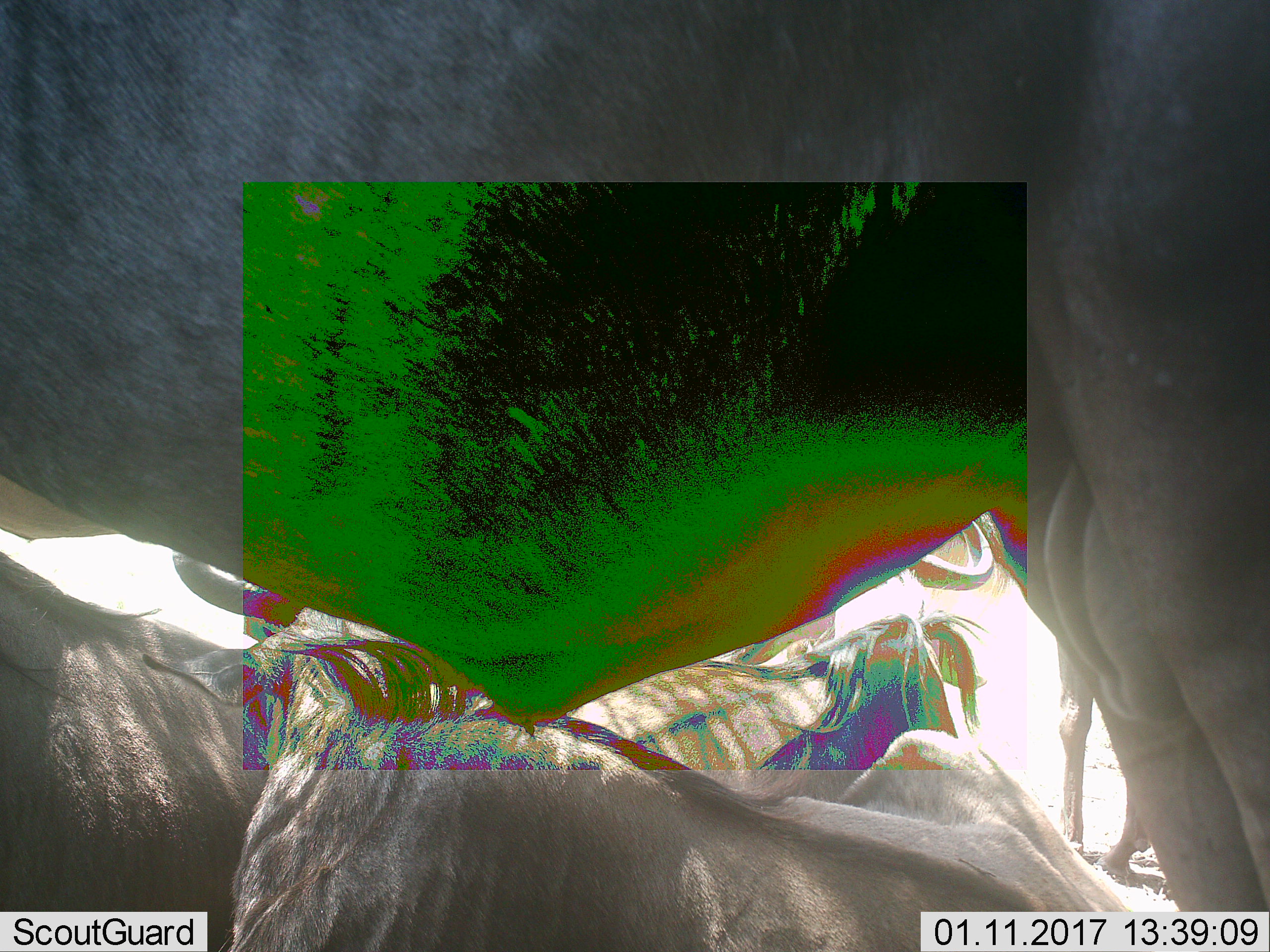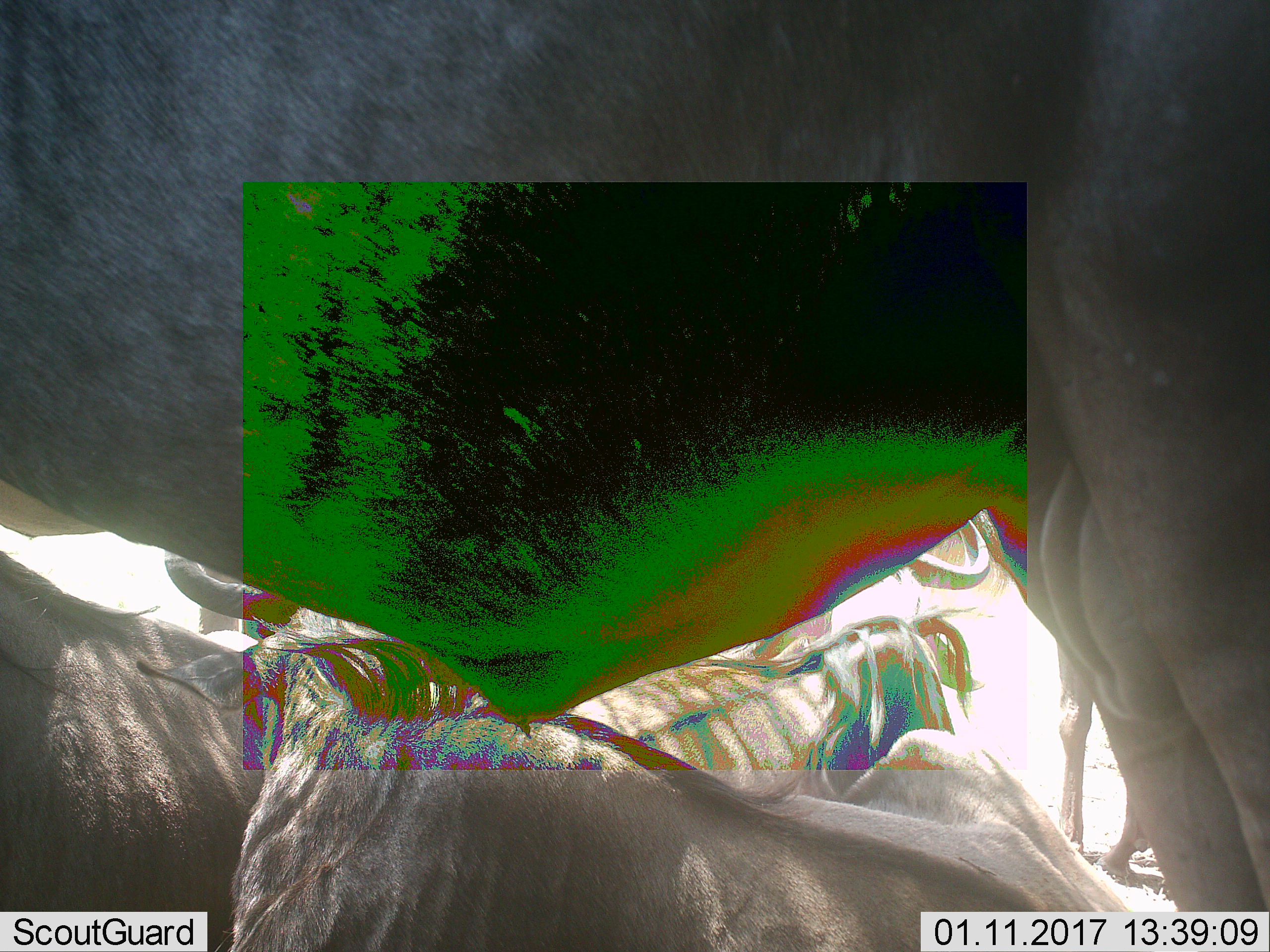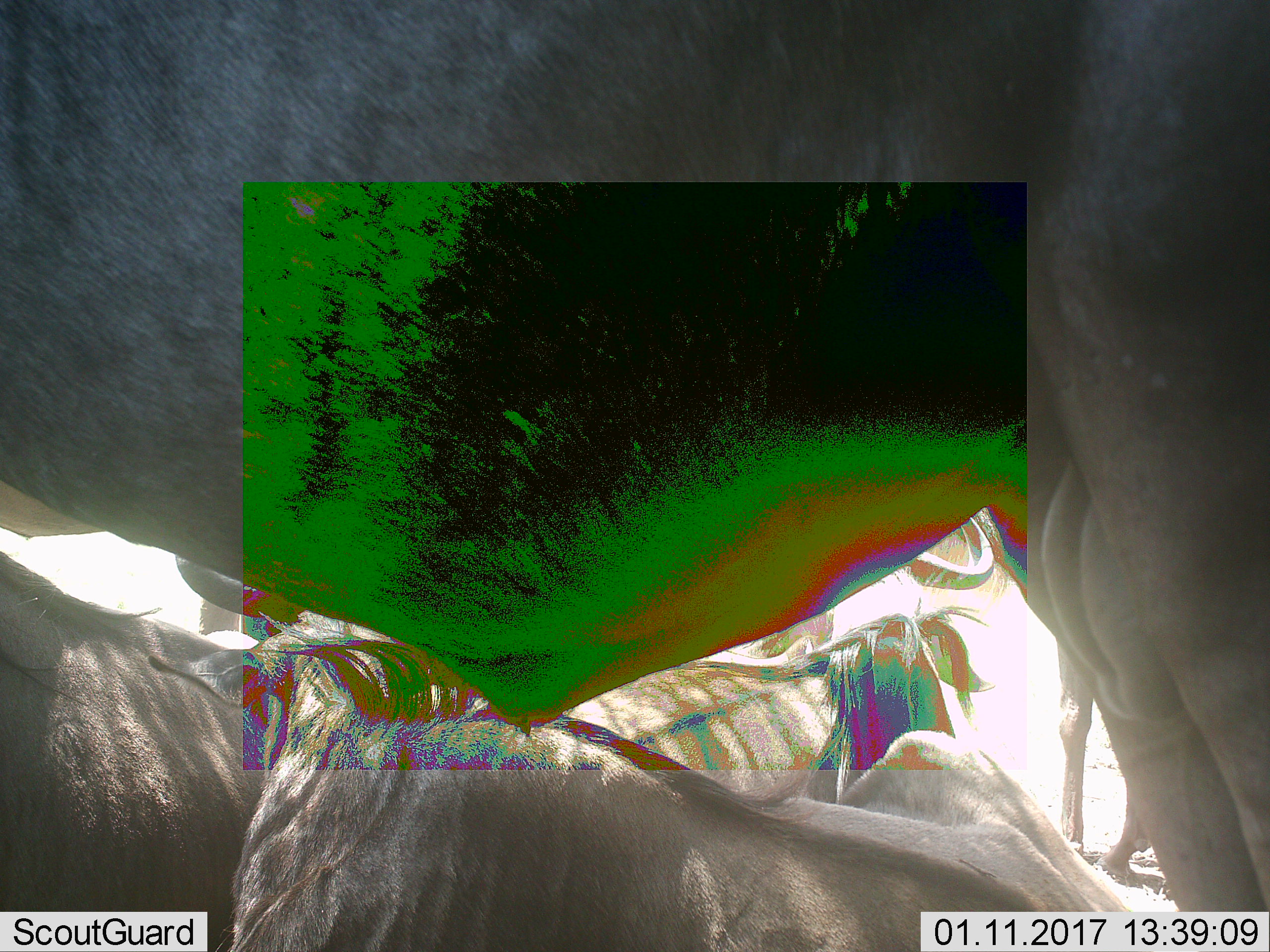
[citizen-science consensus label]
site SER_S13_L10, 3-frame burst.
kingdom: Animalia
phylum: Chordata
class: Mammalia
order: Artiodactyla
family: Bovidae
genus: Connochaetes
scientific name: Connochaetes taurinus taurinus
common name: blue wildebeest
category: wildebeestblue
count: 5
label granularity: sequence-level